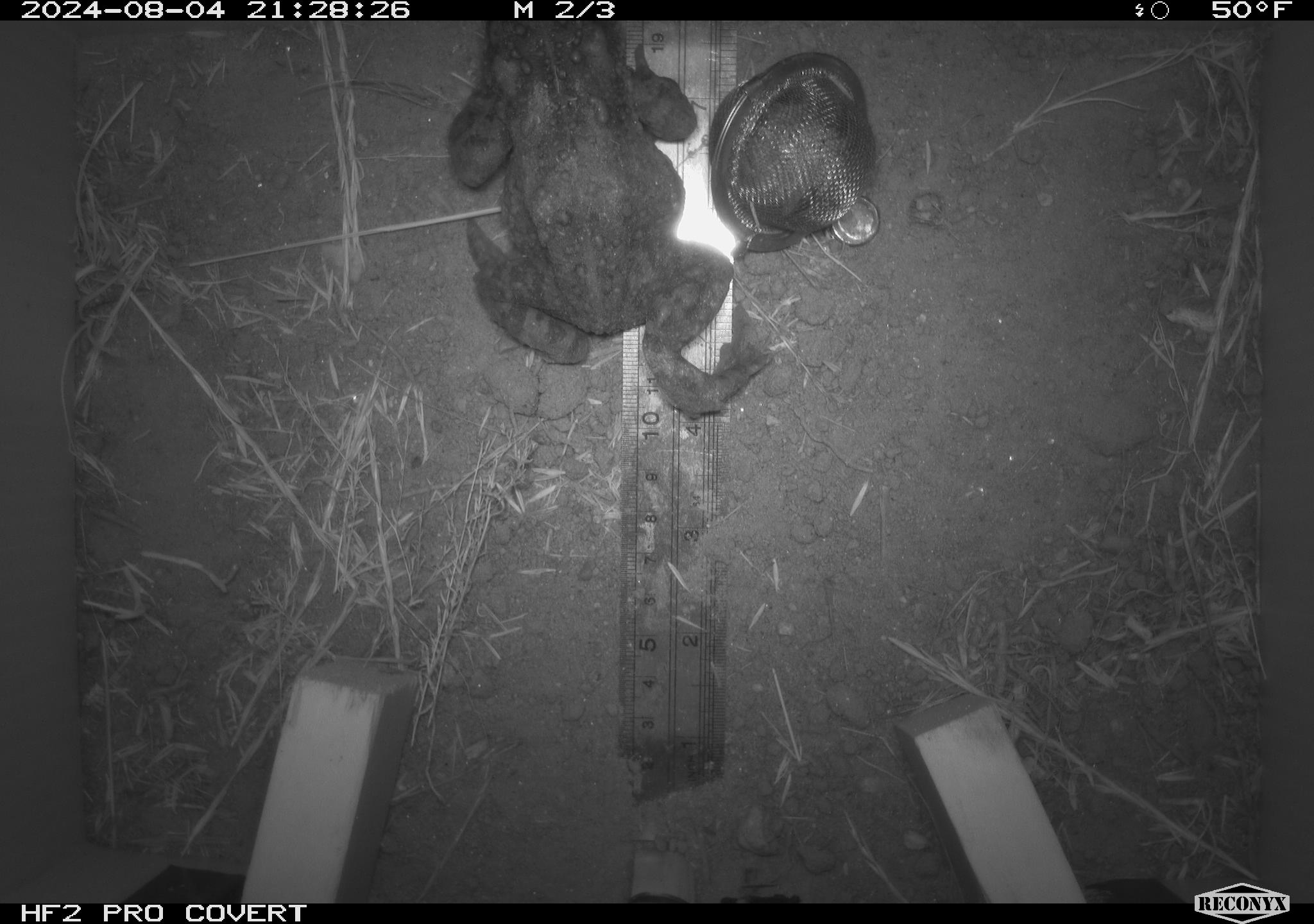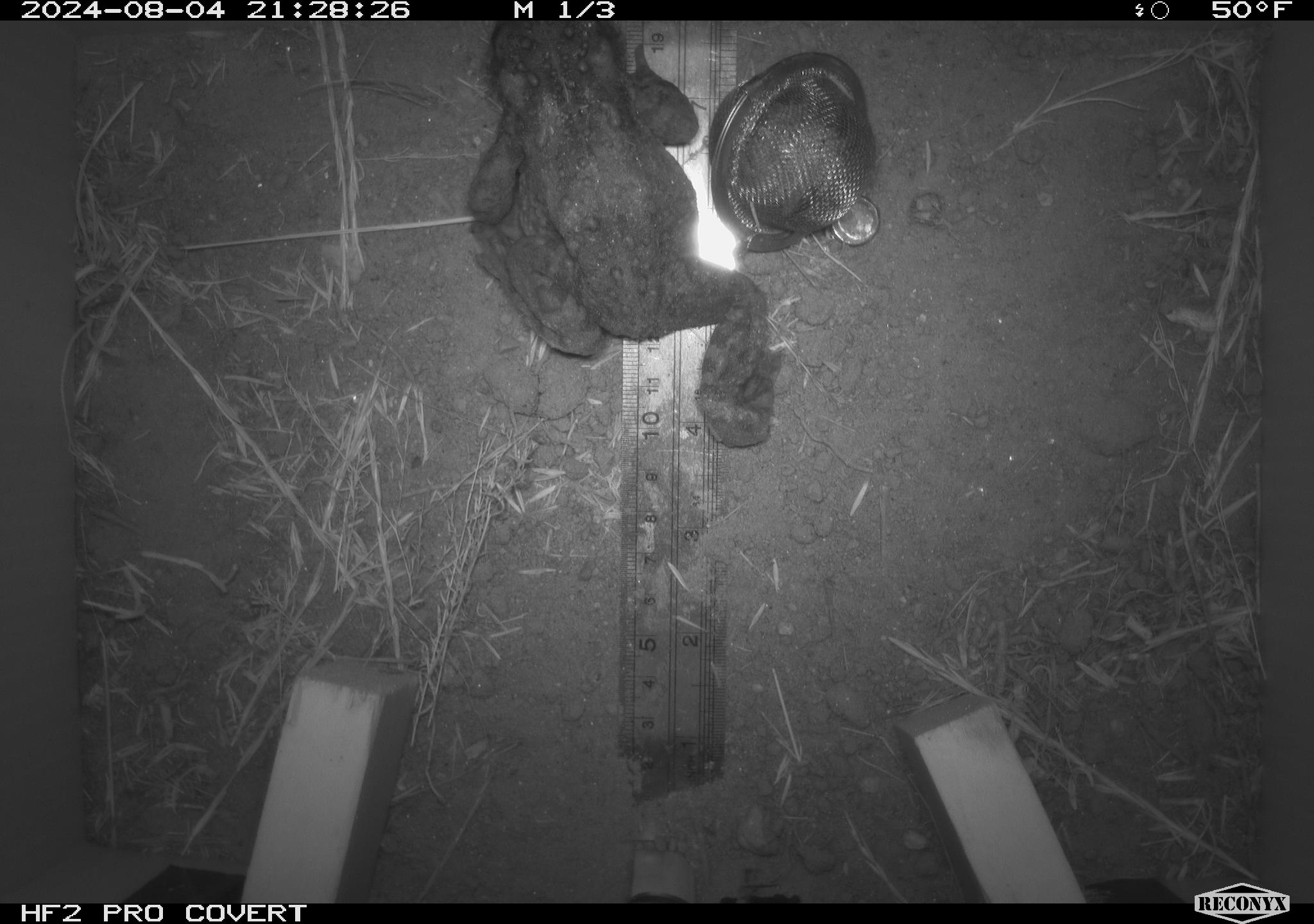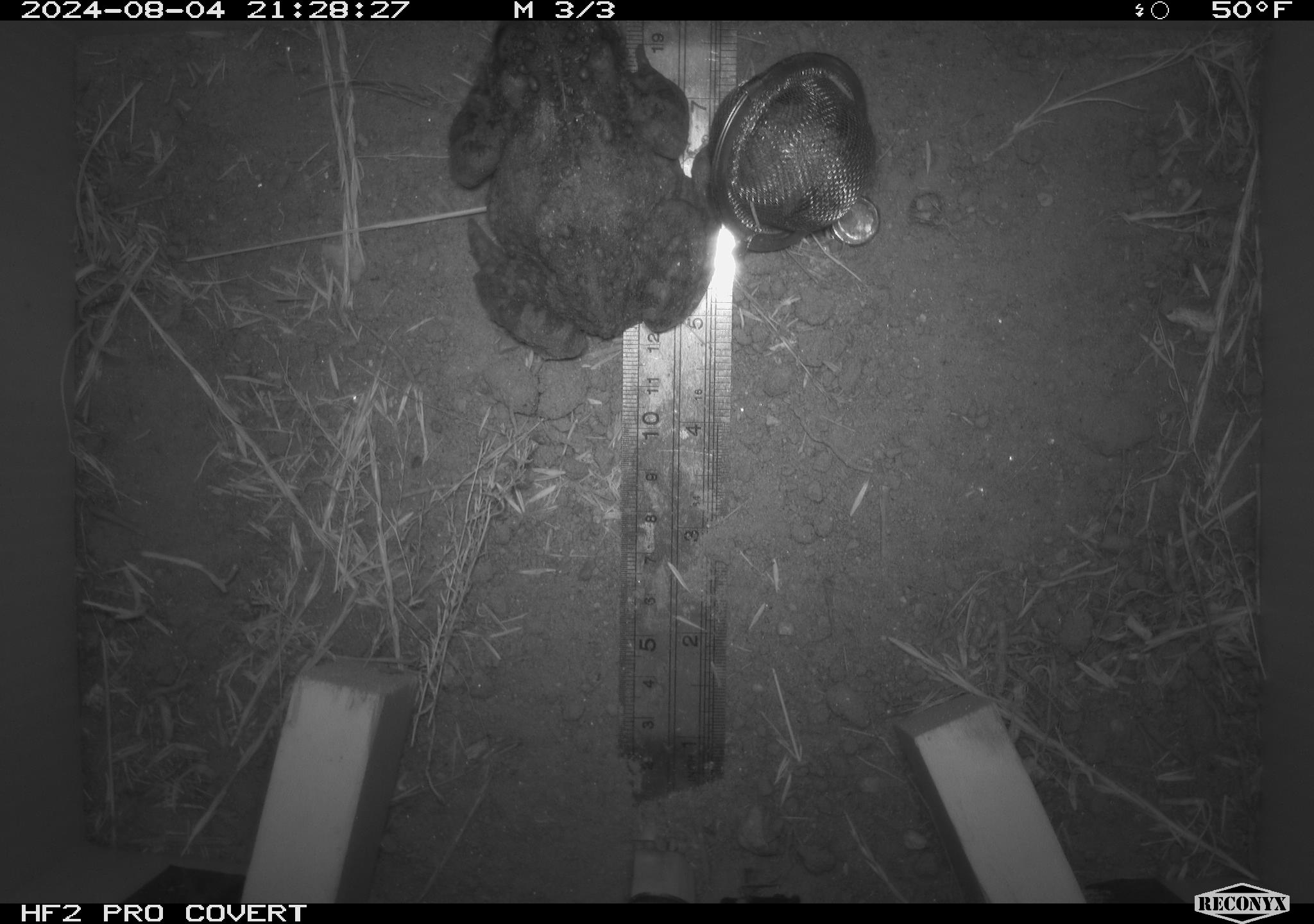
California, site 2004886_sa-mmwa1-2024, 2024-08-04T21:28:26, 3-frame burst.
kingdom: Animalia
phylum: Chordata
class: Amphibia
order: Anura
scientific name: Anura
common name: frogs